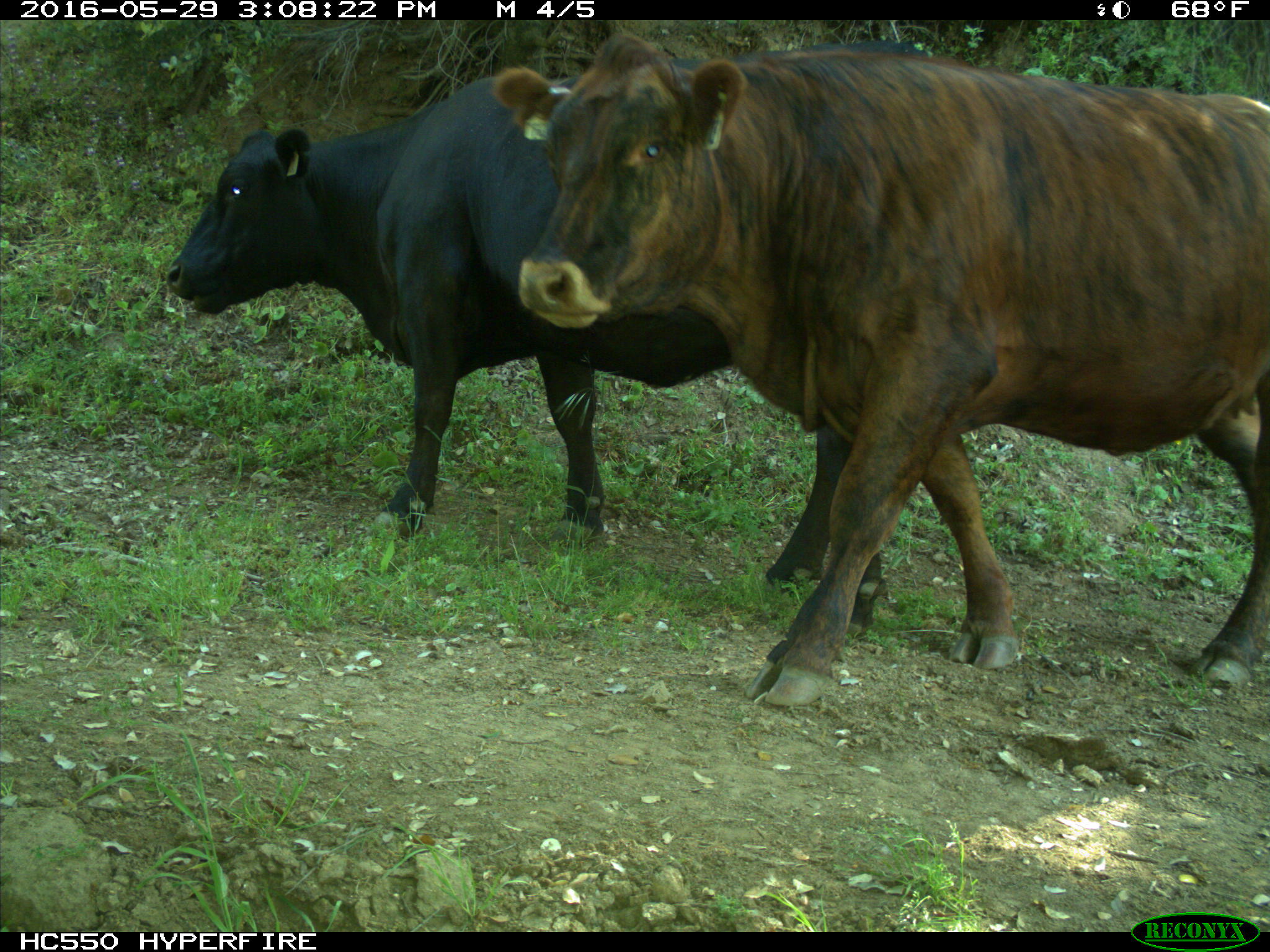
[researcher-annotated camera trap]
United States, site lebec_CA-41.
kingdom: Animalia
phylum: Chordata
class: Mammalia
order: Artiodactyla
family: Bovidae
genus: Bos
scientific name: Bos taurus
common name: domestic cow